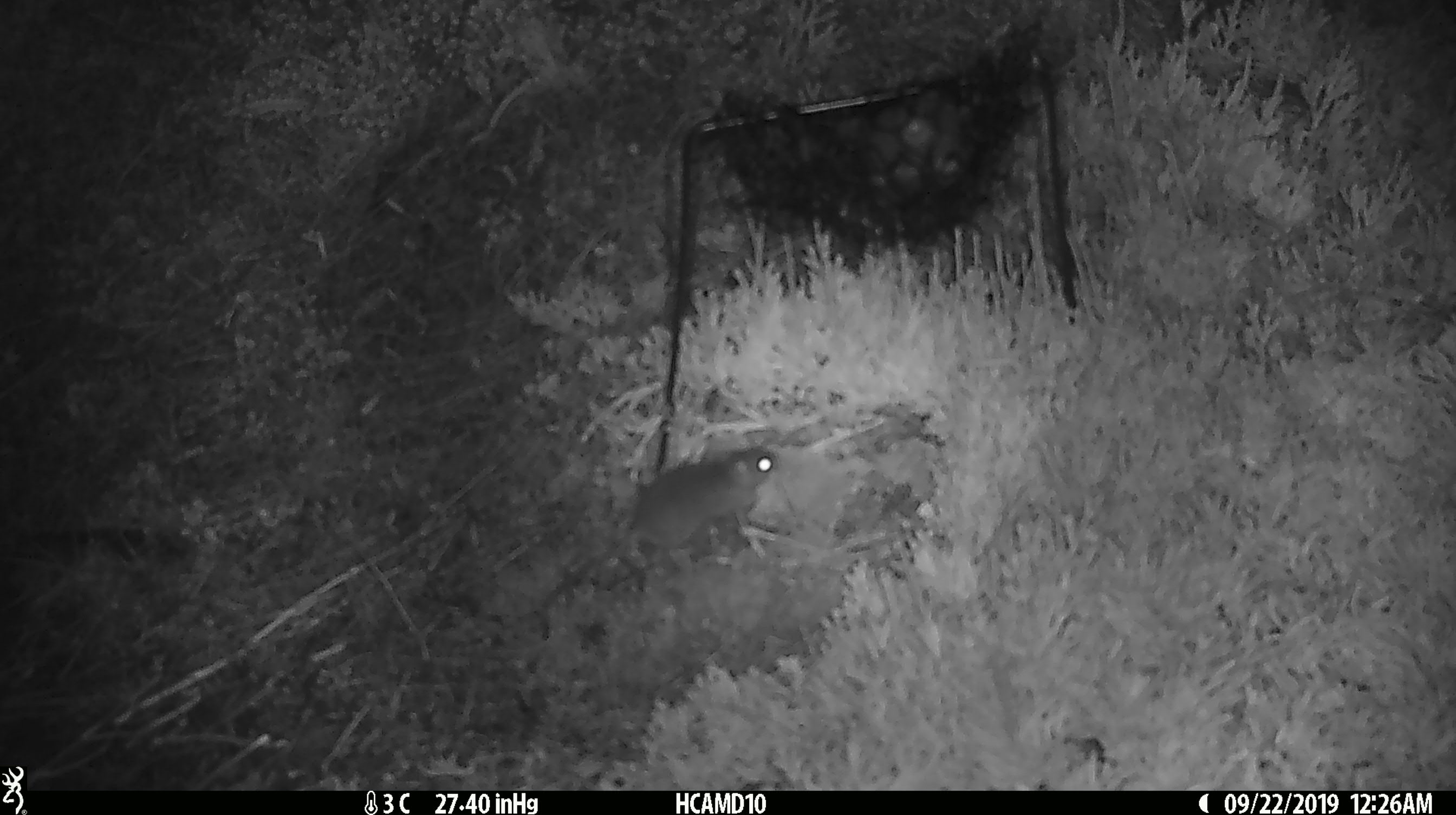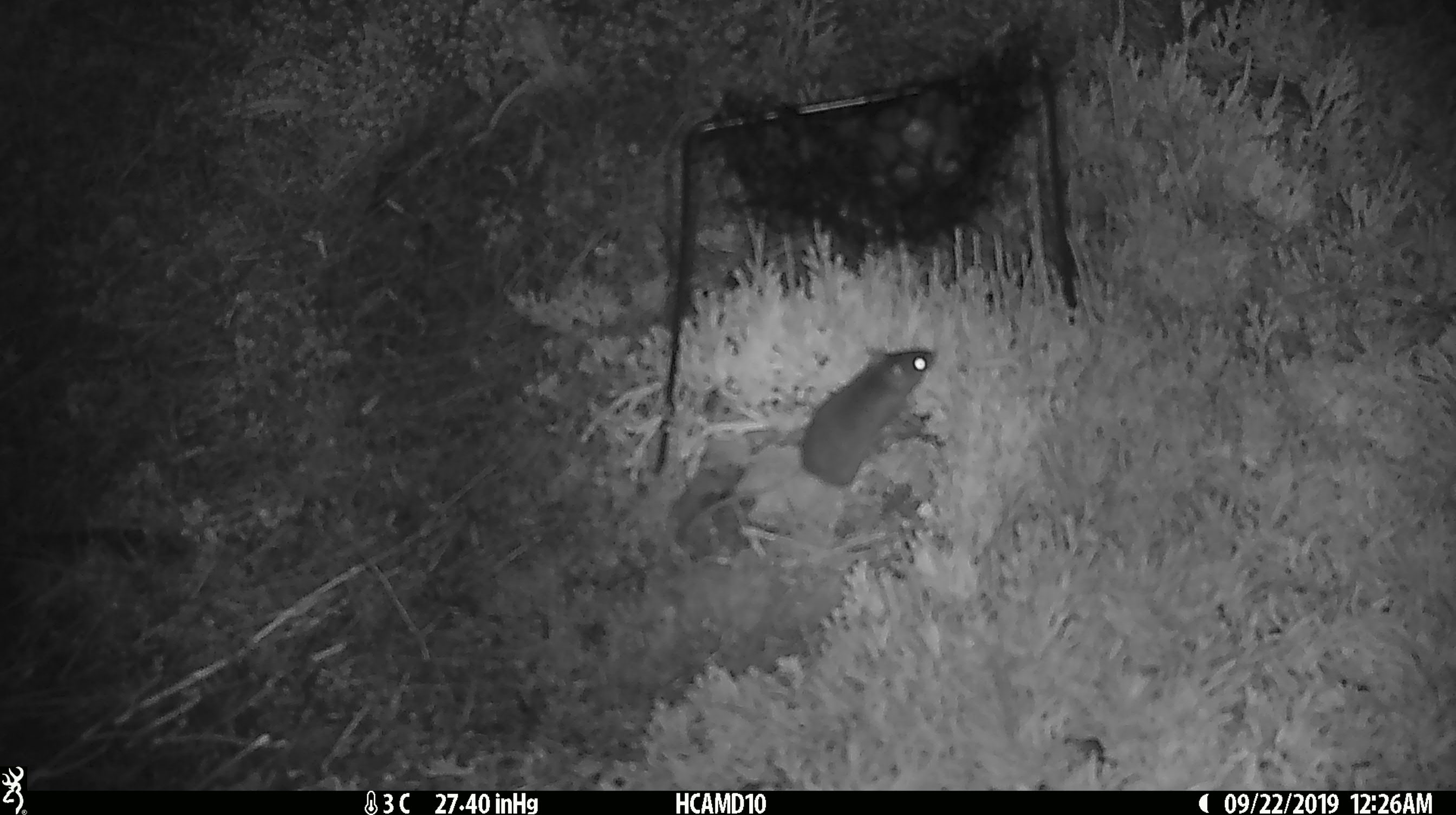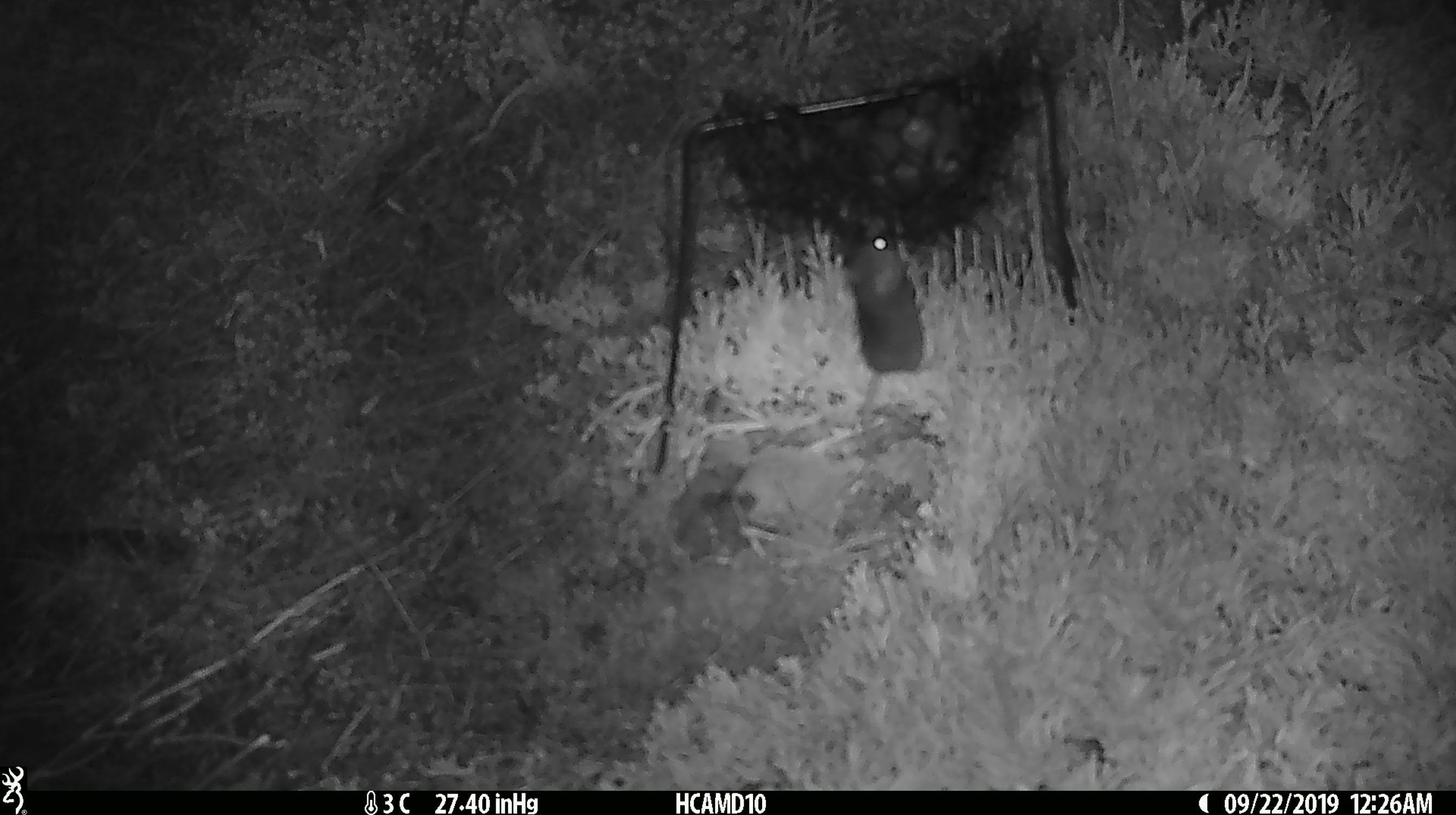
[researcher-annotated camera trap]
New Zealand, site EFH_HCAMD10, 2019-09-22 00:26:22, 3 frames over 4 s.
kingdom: Animalia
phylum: Chordata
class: Mammalia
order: Rodentia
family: Muridae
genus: Mus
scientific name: Mus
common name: mouse